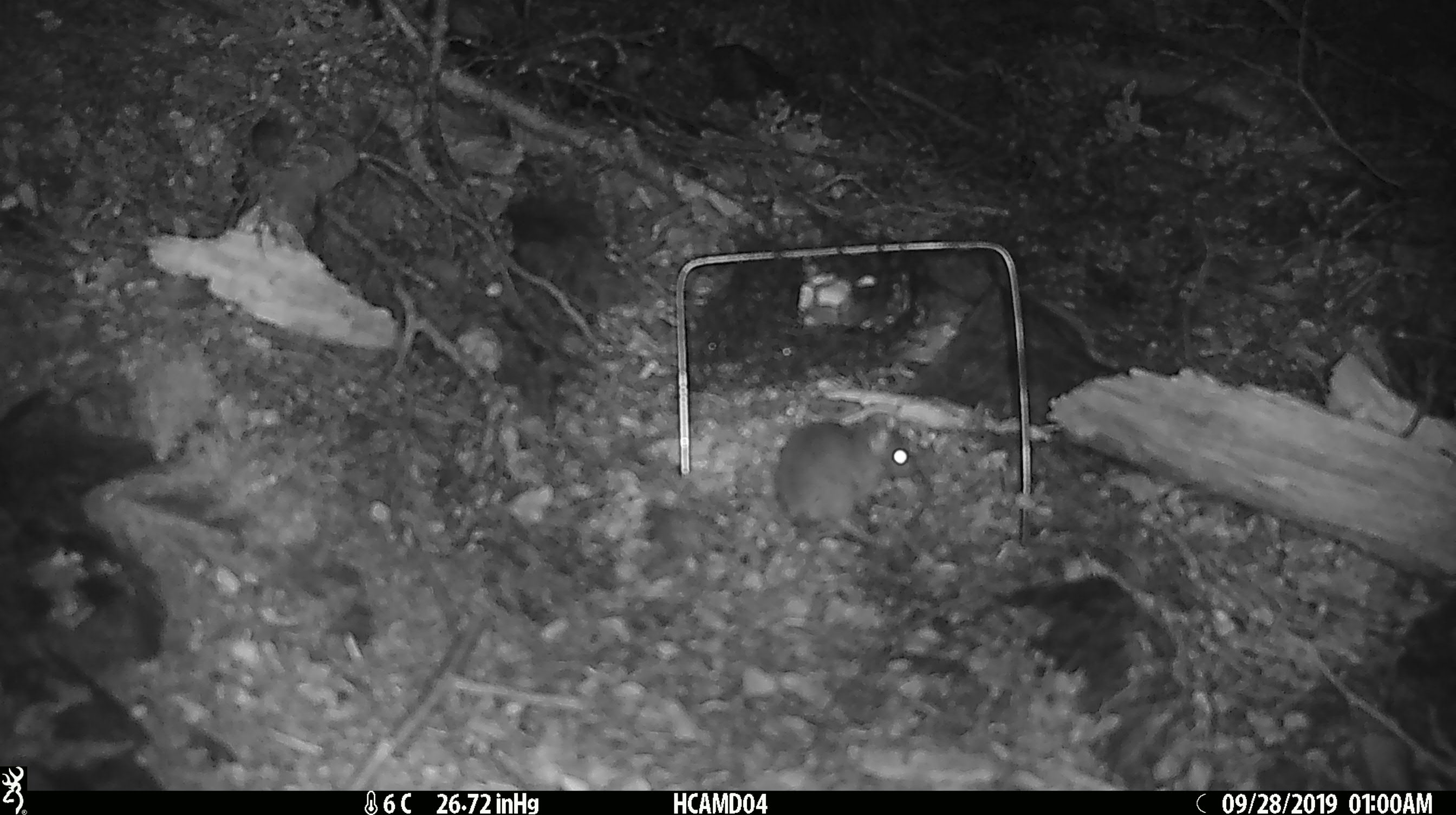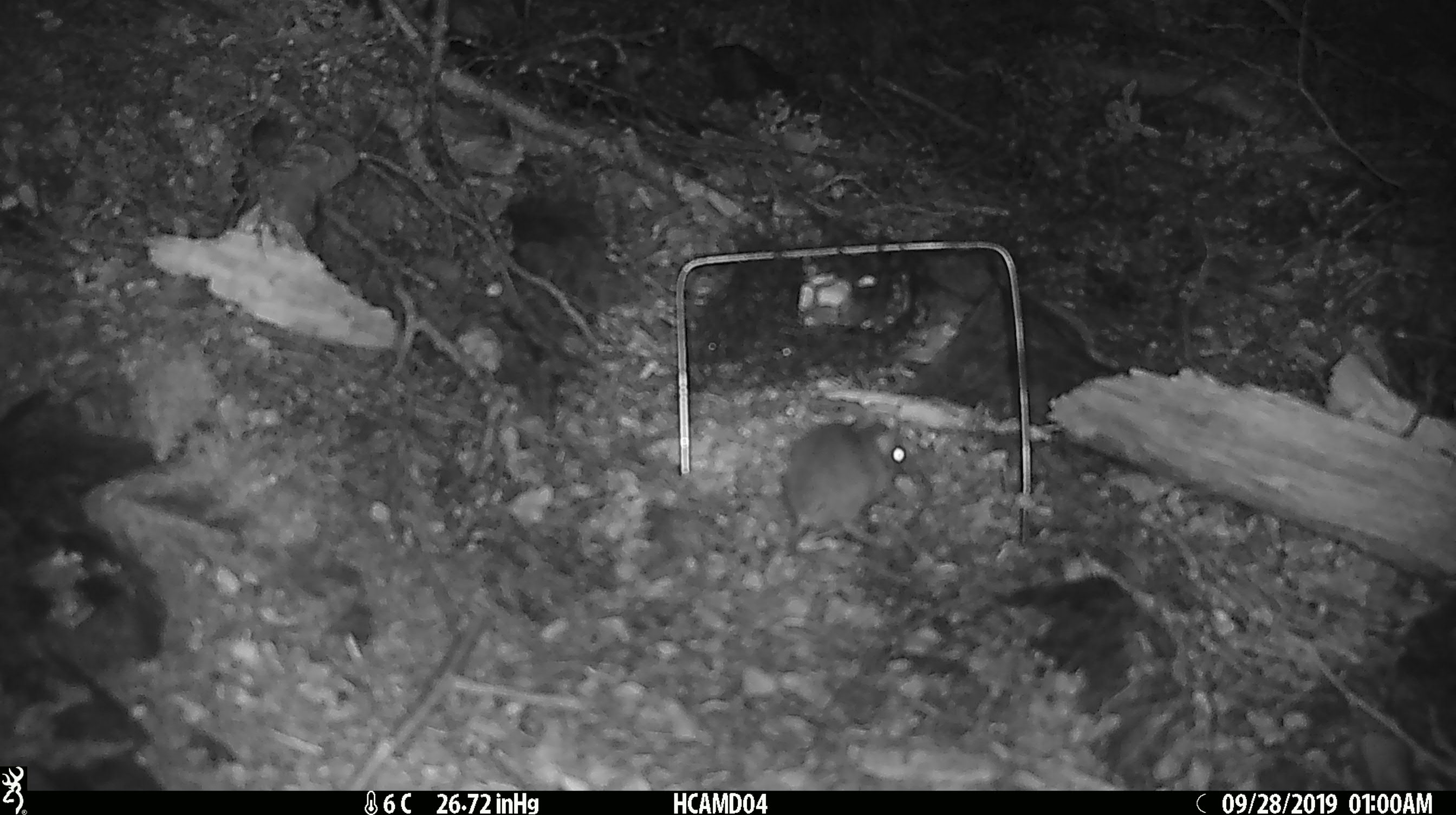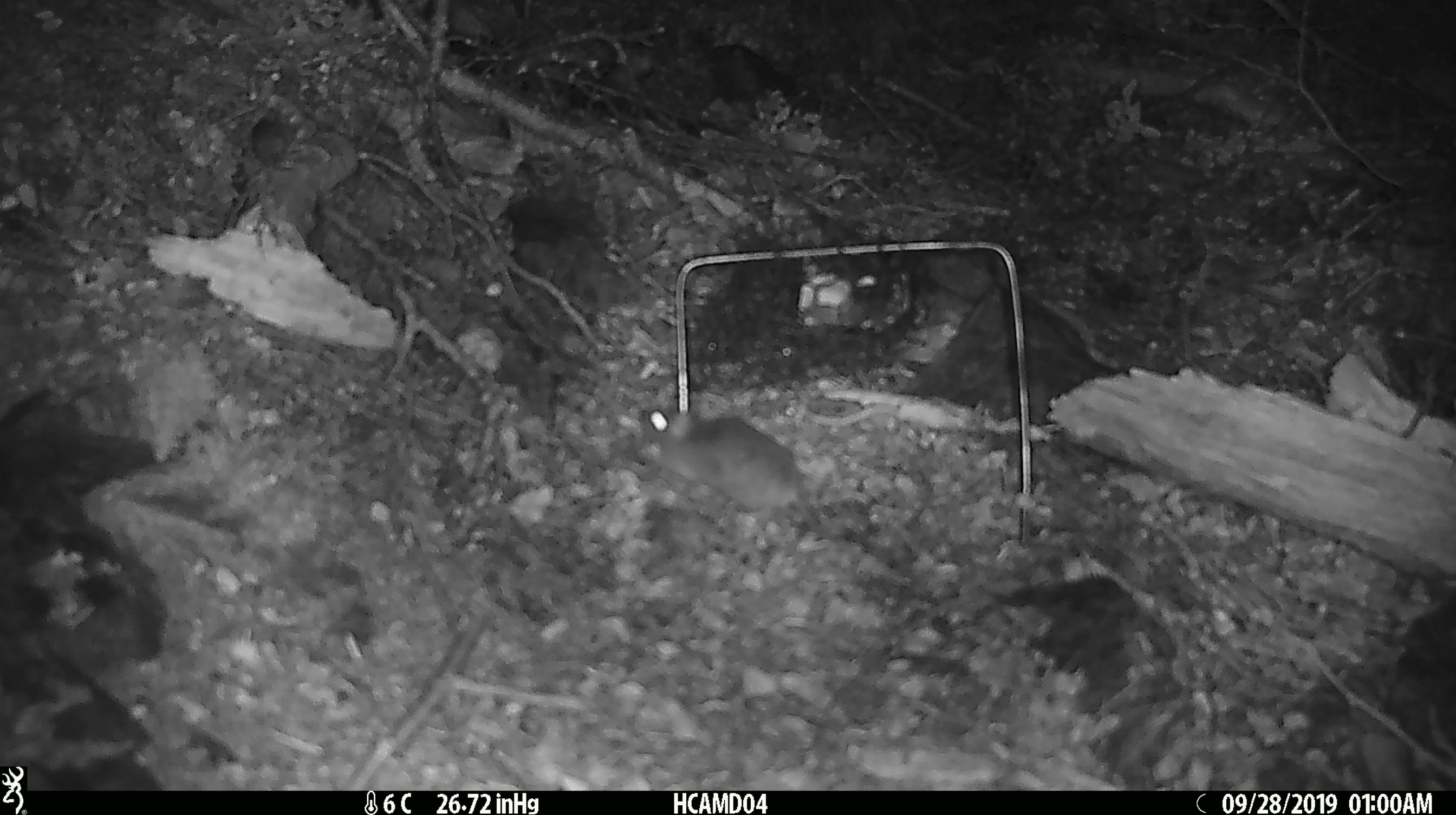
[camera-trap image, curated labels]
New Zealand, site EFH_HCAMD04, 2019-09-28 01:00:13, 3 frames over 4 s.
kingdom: Animalia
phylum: Chordata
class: Mammalia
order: Rodentia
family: Muridae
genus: Mus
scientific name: Mus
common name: mouse